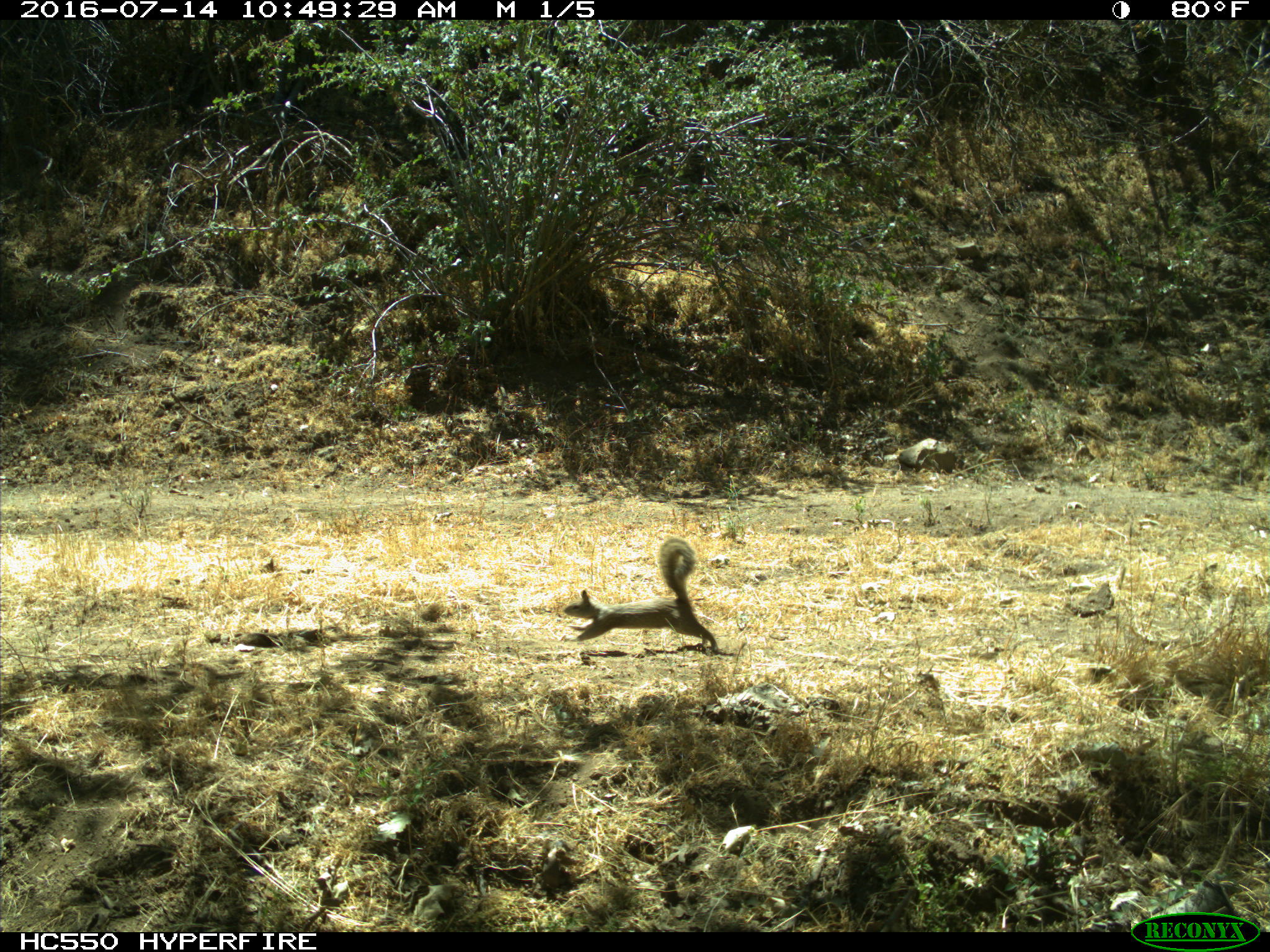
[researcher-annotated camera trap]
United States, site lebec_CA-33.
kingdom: Animalia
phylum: Chordata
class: Mammalia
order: Rodentia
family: Sciuridae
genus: Otospermophilus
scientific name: Otospermophilus beecheyi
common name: california ground squirrel